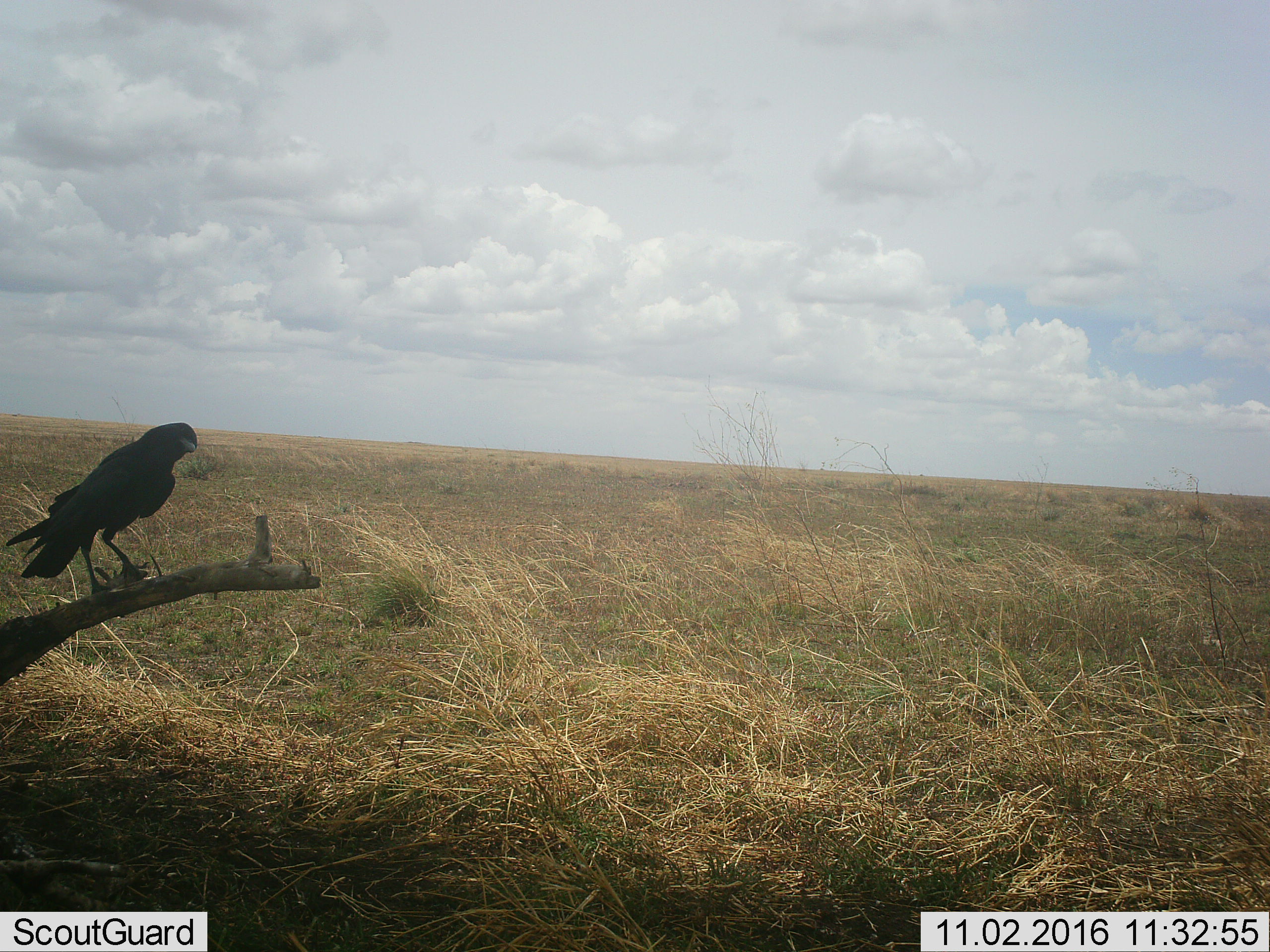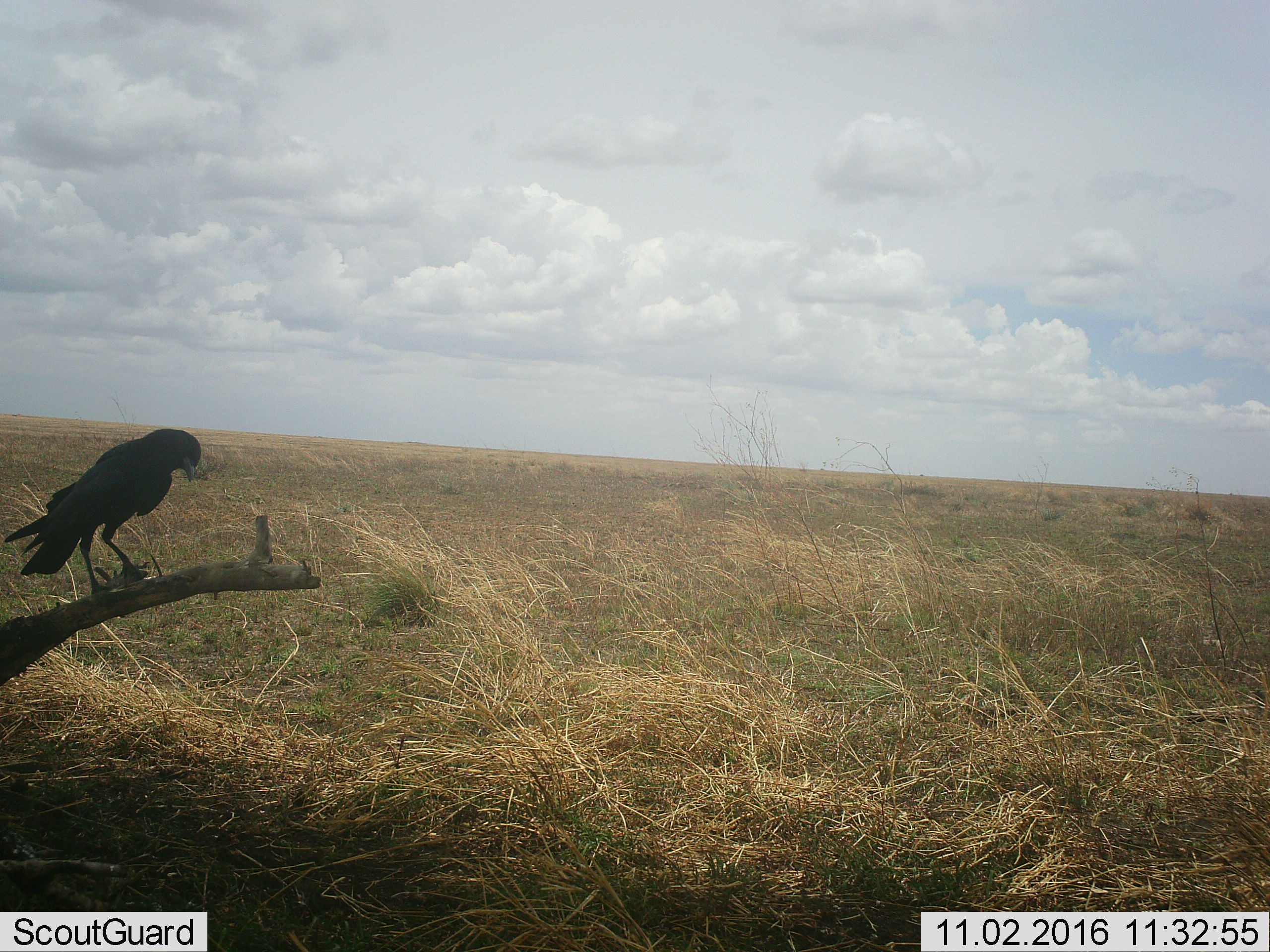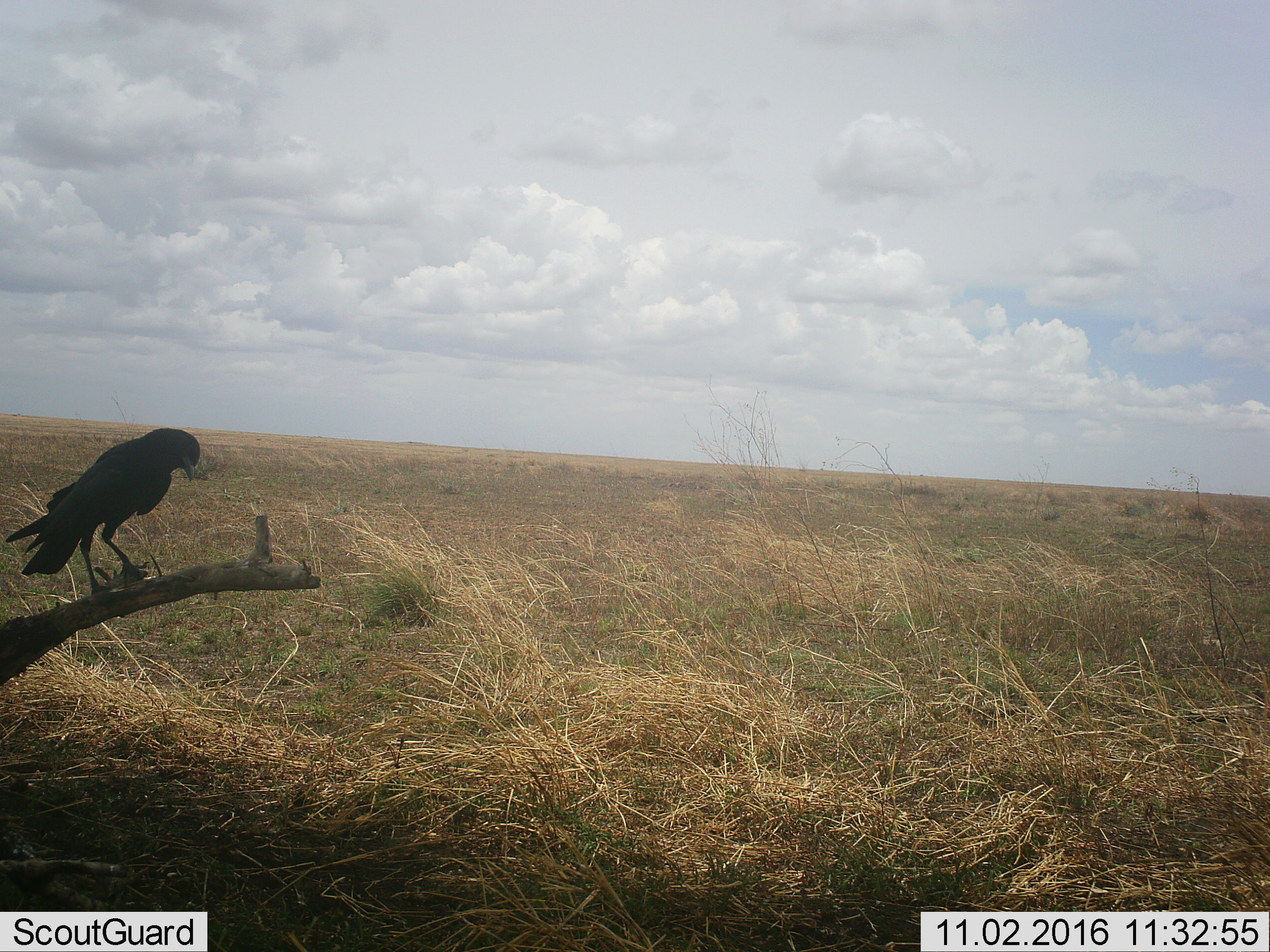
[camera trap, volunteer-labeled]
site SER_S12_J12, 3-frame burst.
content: unidentified animal